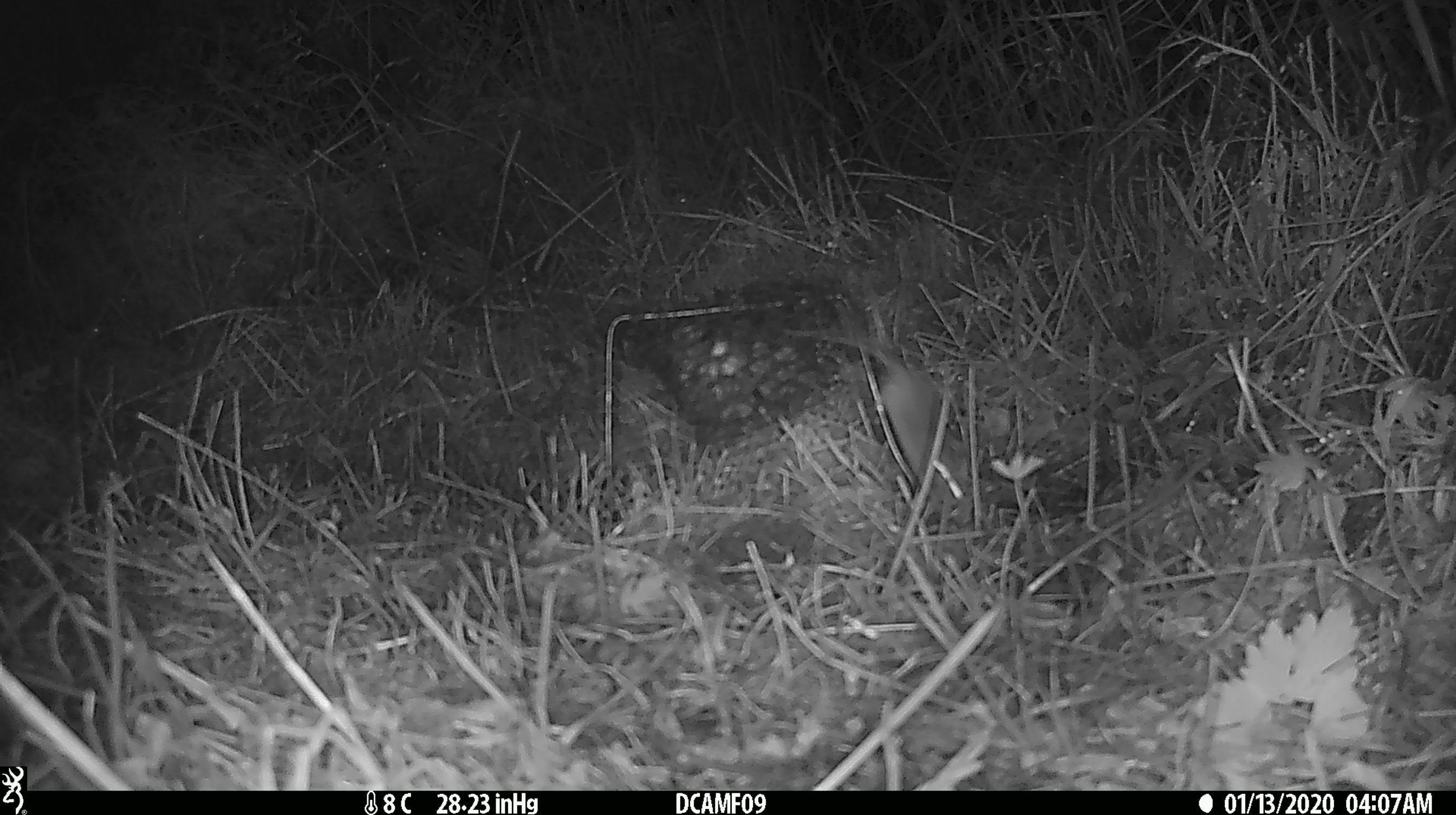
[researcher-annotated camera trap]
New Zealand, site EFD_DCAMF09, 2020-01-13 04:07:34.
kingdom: Animalia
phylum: Chordata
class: Mammalia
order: Rodentia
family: Muridae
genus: Mus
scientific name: Mus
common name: mouse